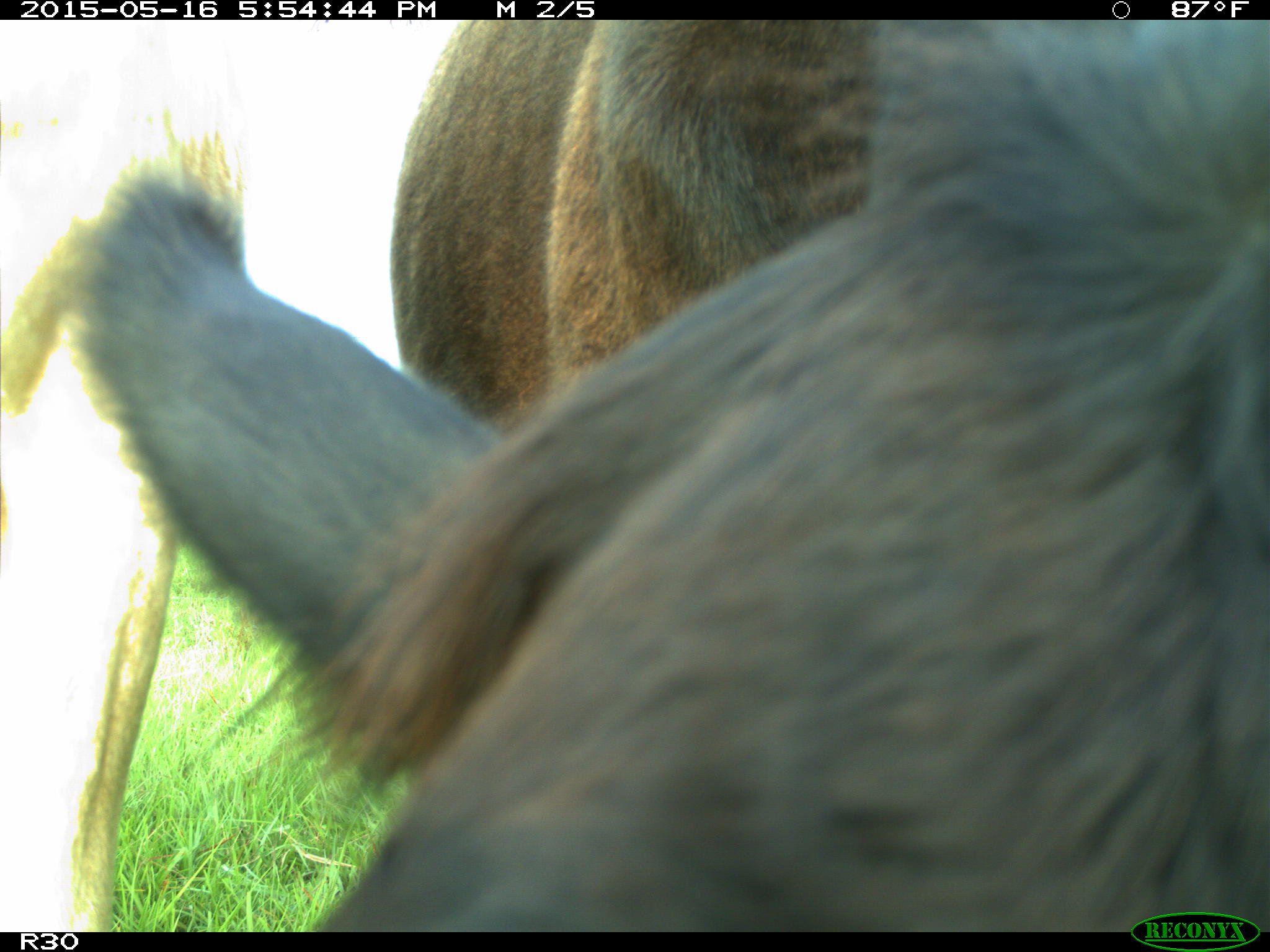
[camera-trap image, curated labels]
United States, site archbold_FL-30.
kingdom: Animalia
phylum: Chordata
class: Mammalia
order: Artiodactyla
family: Bovidae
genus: Bos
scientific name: Bos taurus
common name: domestic cow